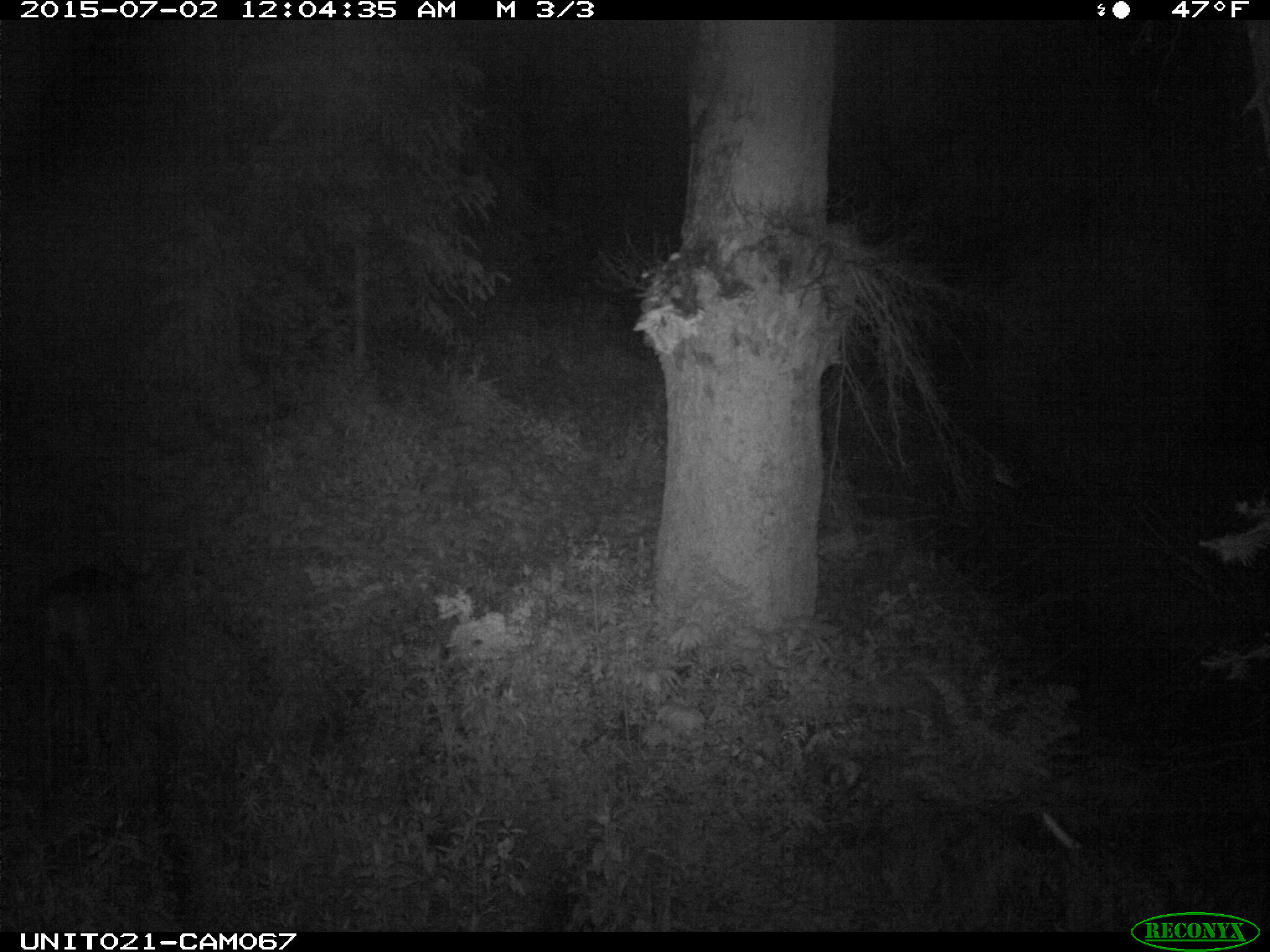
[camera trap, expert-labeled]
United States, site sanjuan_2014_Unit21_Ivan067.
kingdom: Animalia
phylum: Chordata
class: Mammalia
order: Artiodactyla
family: Cervidae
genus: Odocoileus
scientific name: Odocoileus hemionus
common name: mule deer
Odocoileus hemionus (mule deer).